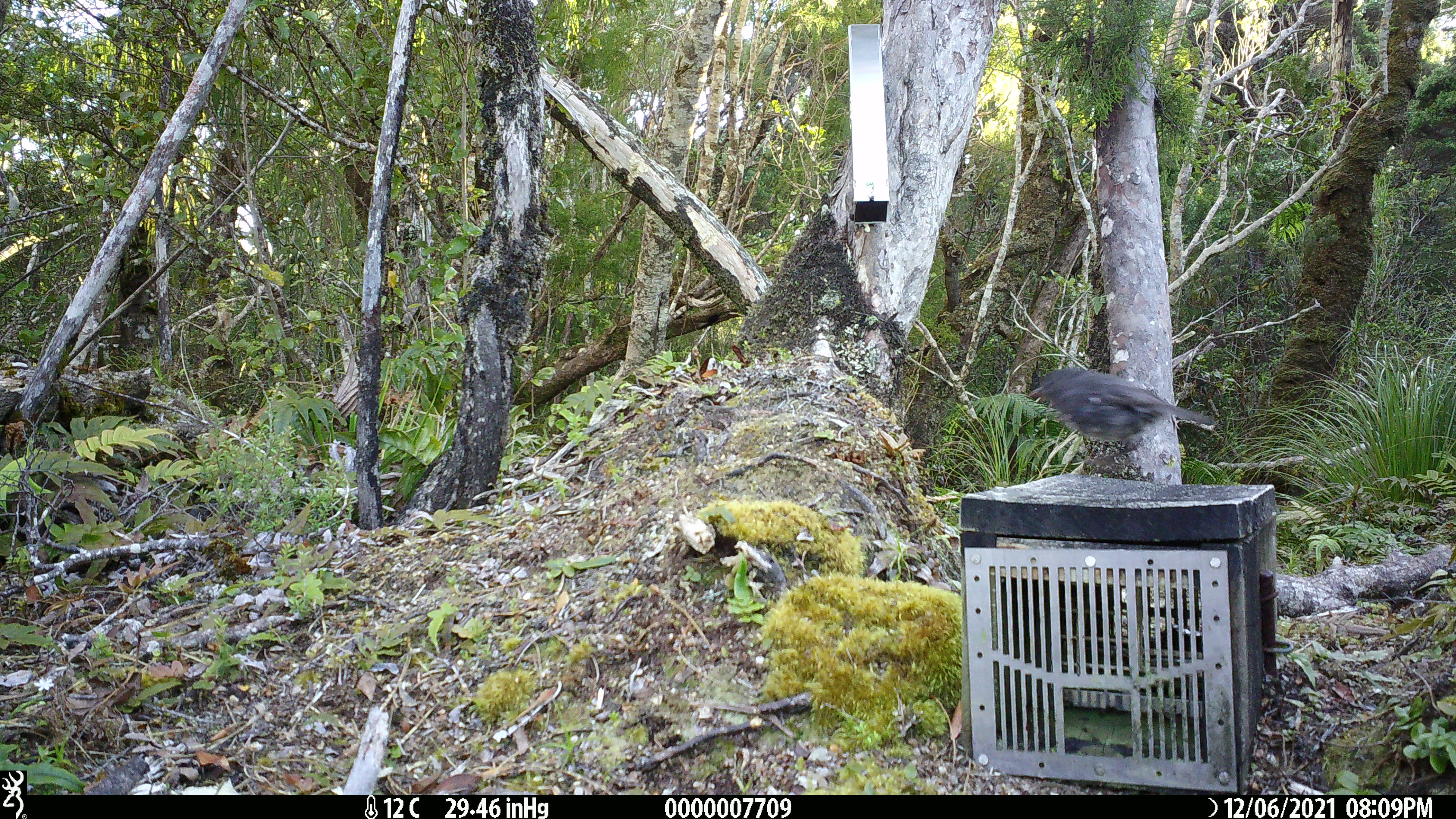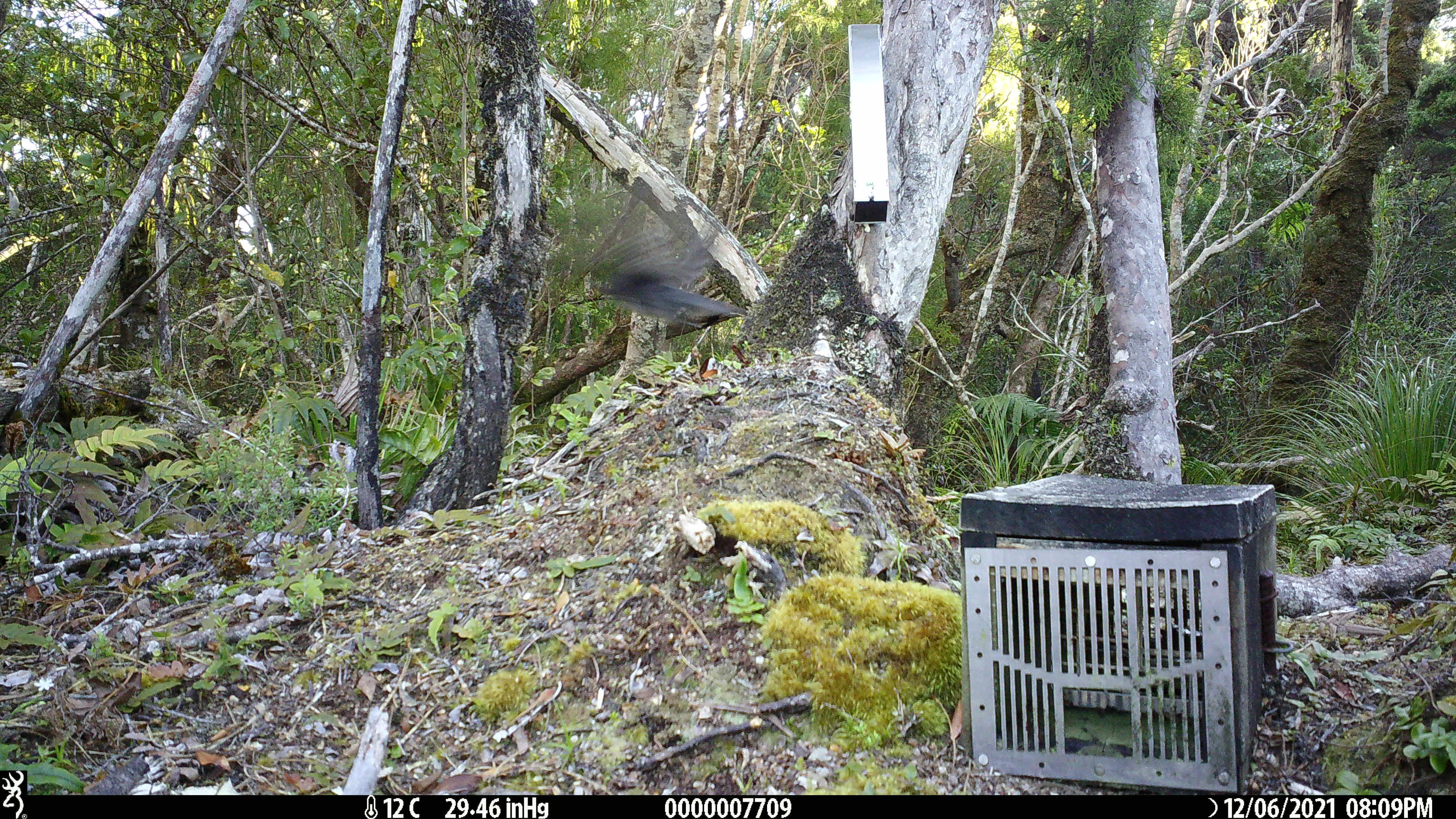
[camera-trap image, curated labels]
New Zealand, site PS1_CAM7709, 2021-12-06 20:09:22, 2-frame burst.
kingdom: Animalia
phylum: Chordata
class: Aves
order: Passeriformes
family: Petroicidae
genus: Petroica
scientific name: Petroica australis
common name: new zealand robin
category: robin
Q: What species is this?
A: Robin (new zealand robin) (Petroica australis).